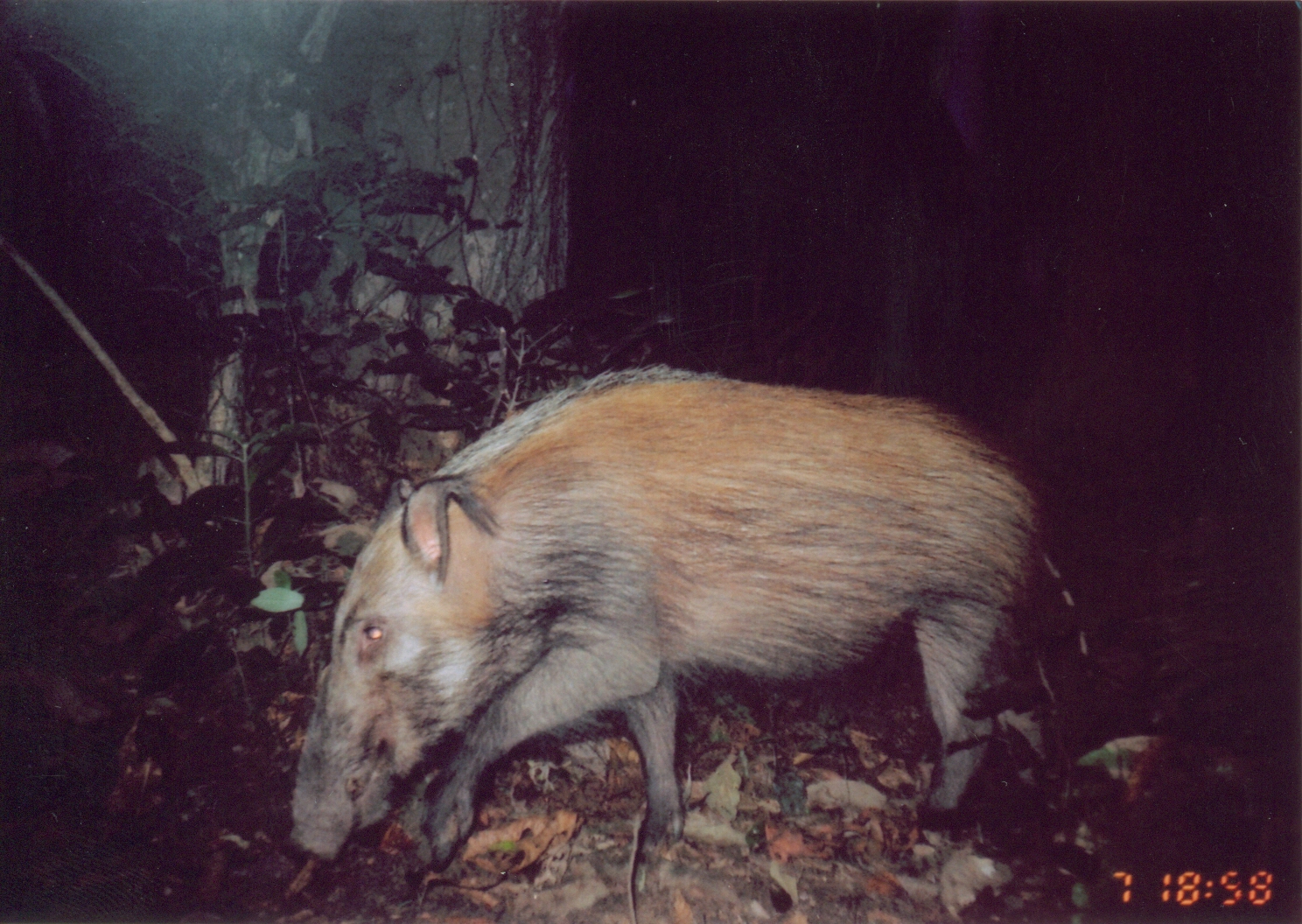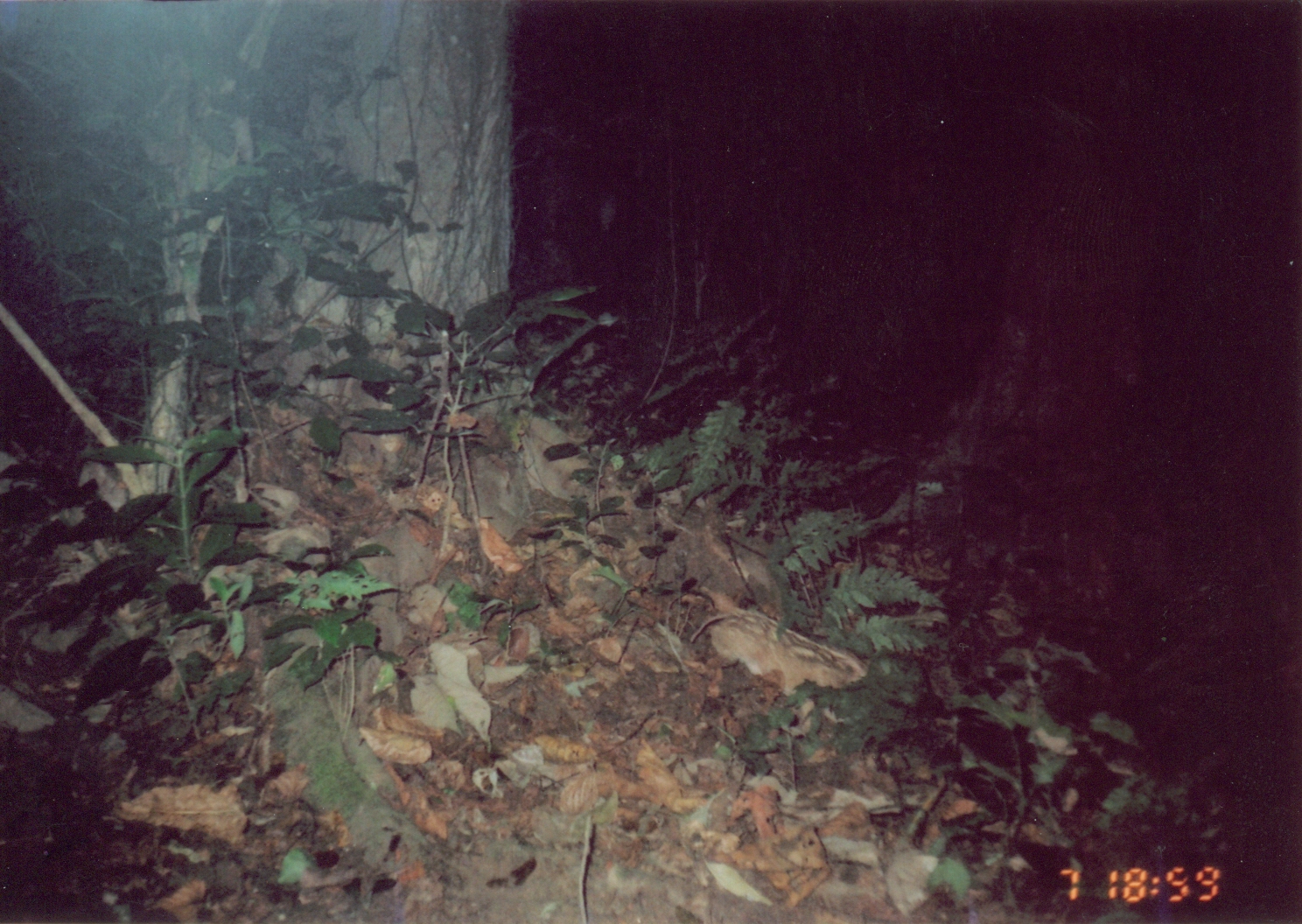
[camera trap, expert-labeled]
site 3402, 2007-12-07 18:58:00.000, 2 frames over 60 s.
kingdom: Animalia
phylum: Chordata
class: Mammalia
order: Artiodactyla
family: Suidae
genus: Potamochoerus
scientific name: Potamochoerus larvatus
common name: bushpig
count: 1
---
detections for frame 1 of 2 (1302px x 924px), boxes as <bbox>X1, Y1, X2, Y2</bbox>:
potamochoerus larvatus: <bbox>283, 364, 1041, 901</bbox>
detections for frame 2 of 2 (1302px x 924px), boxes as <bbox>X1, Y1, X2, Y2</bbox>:
potamochoerus larvatus: <bbox>688, 607, 869, 737</bbox>